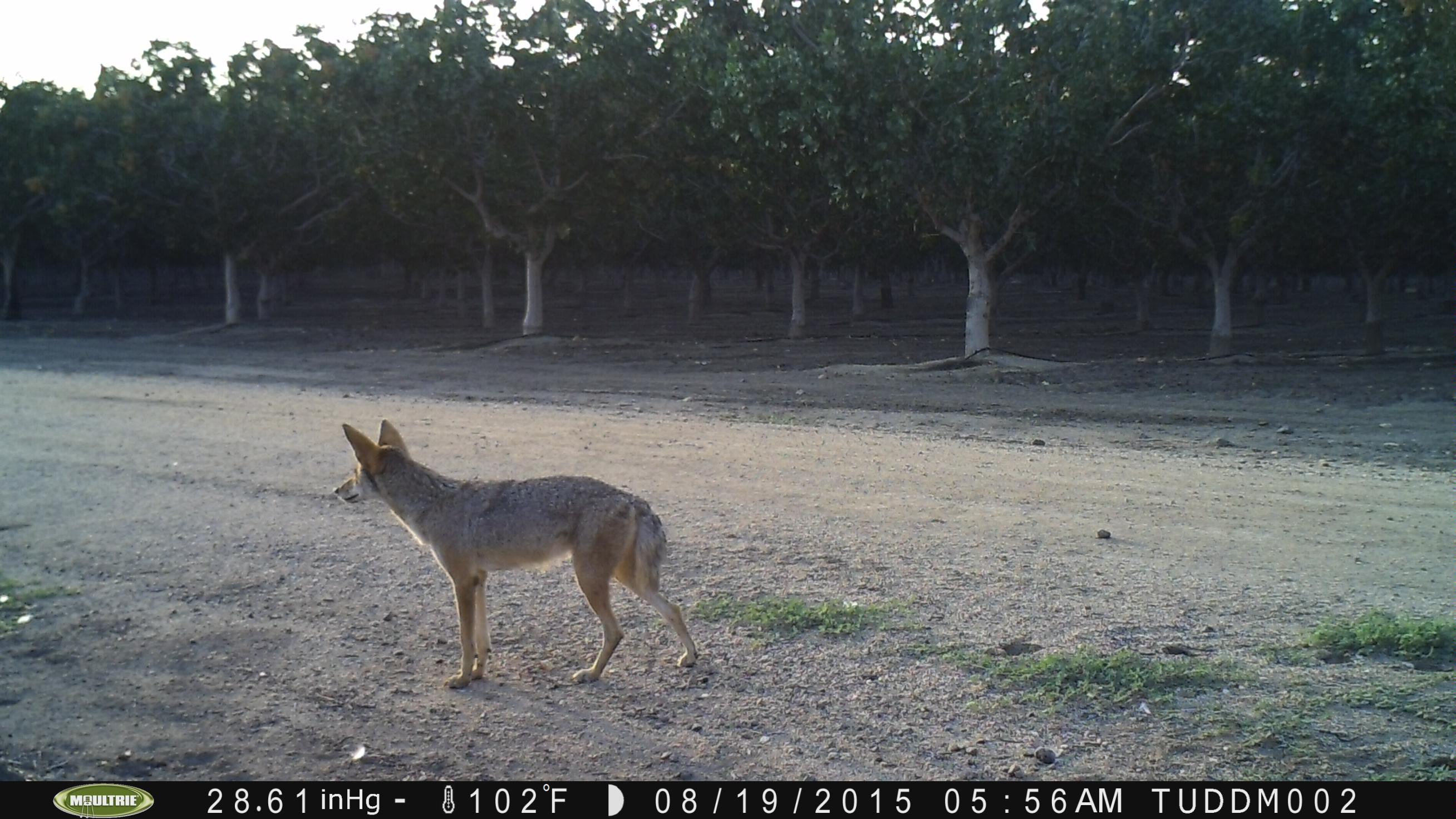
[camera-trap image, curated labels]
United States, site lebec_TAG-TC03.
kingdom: Animalia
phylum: Chordata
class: Mammalia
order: Carnivora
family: Canidae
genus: Canis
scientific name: Canis latrans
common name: coyote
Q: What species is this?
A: Canis latrans (coyote).